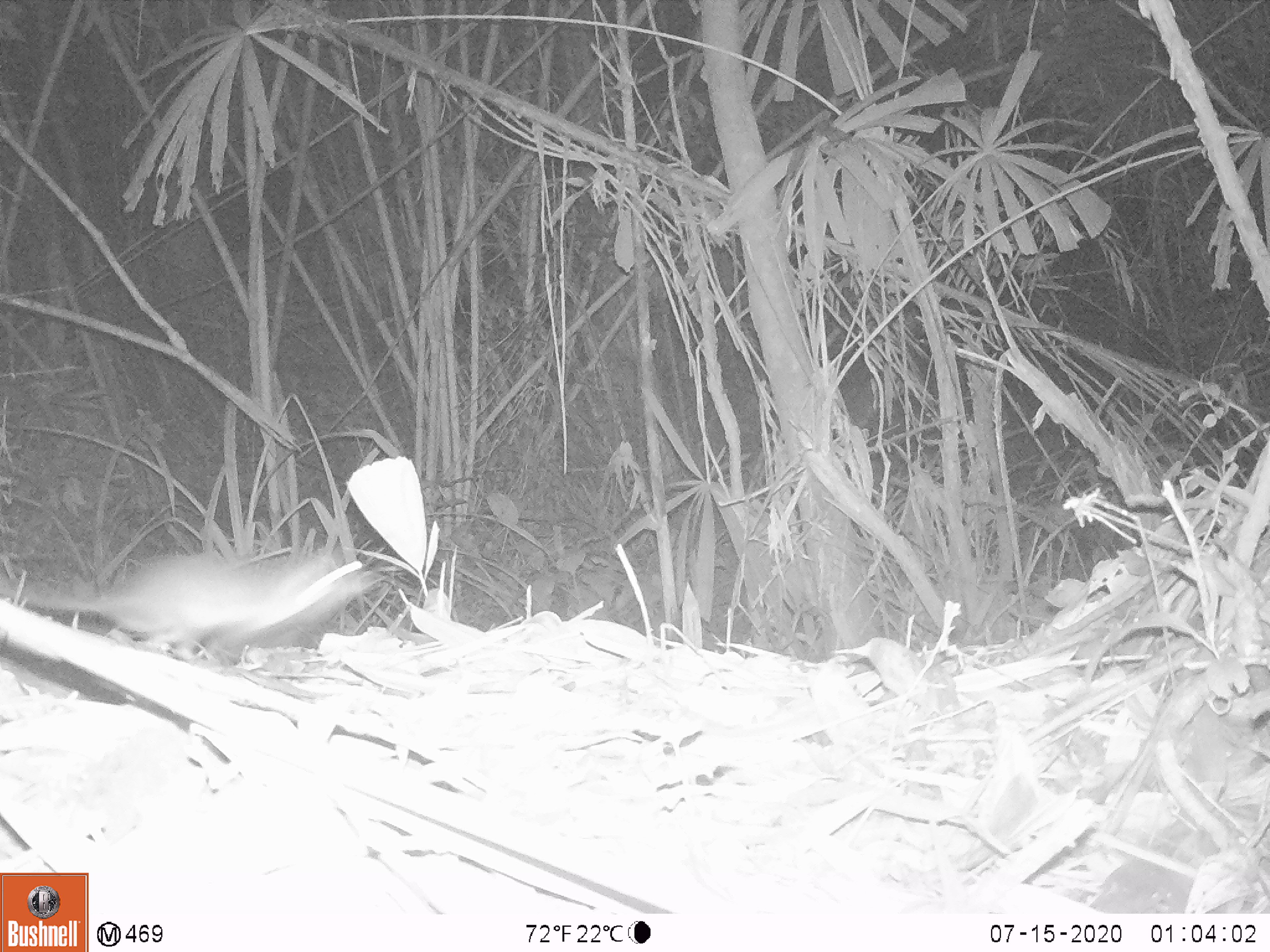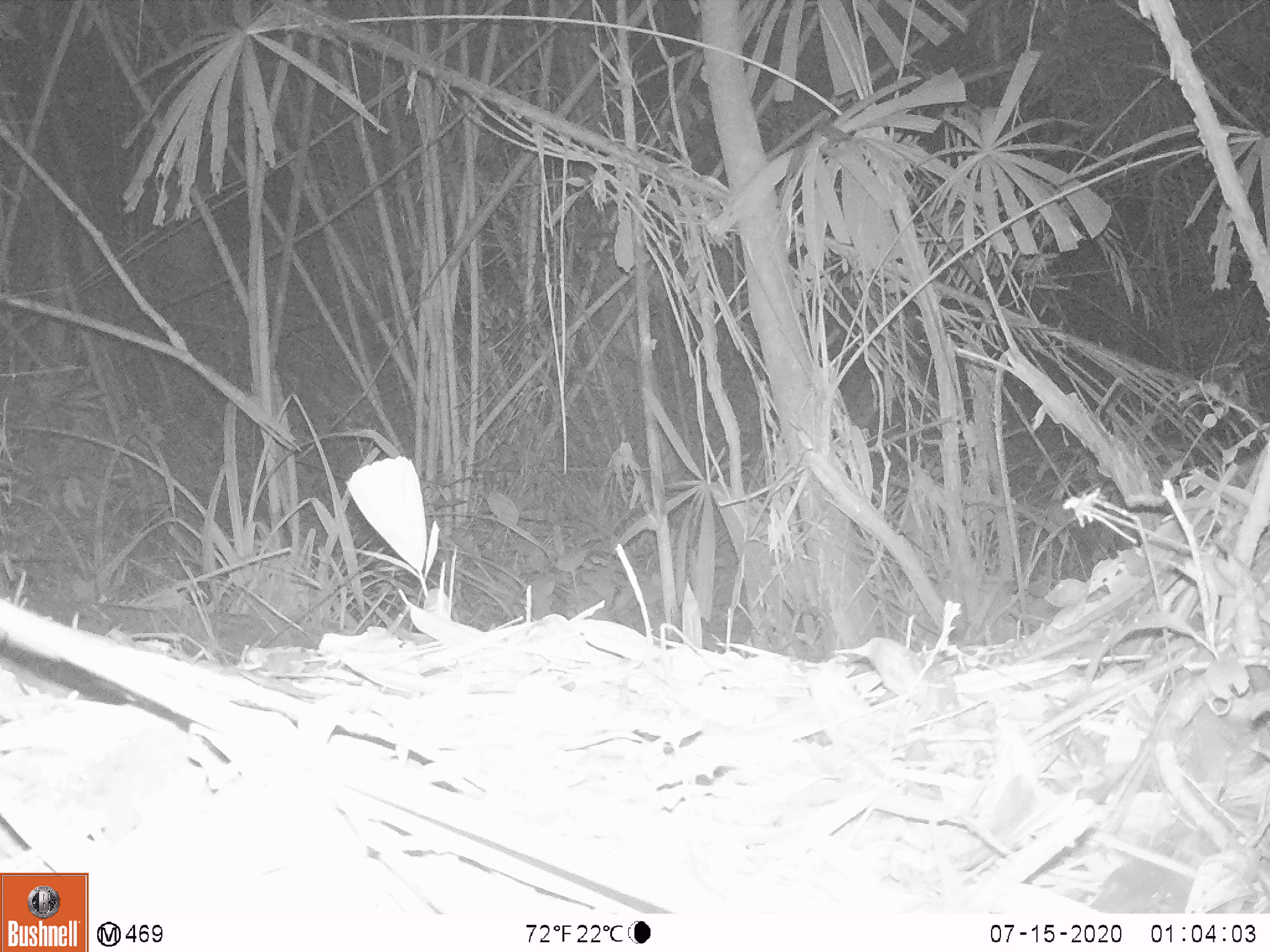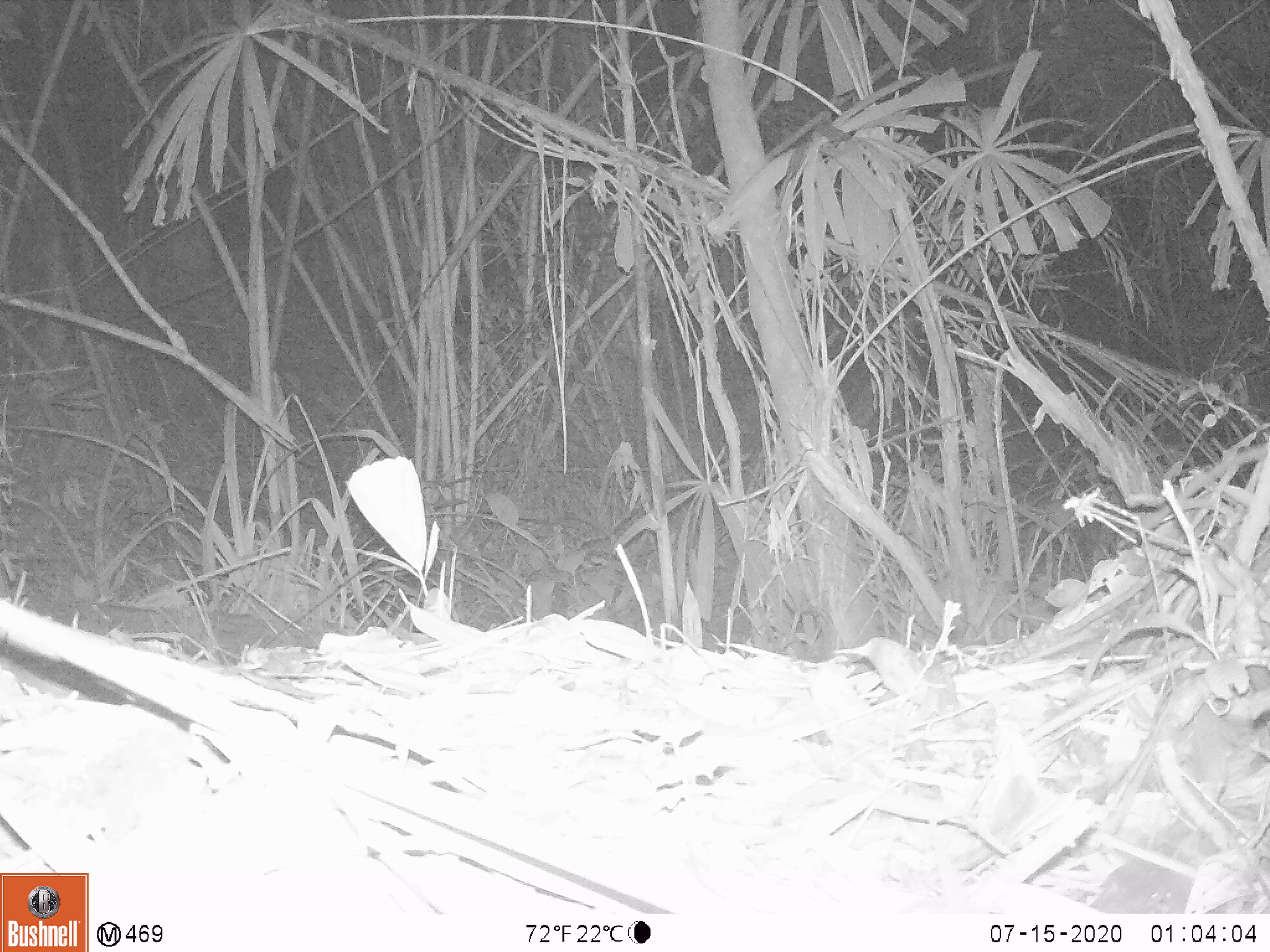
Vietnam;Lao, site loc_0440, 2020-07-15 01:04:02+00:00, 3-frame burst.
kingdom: Animalia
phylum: Chordata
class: Mammalia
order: Rodentia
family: Muridae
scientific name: Muridae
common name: old-world mice and rats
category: unidentified murid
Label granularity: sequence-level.